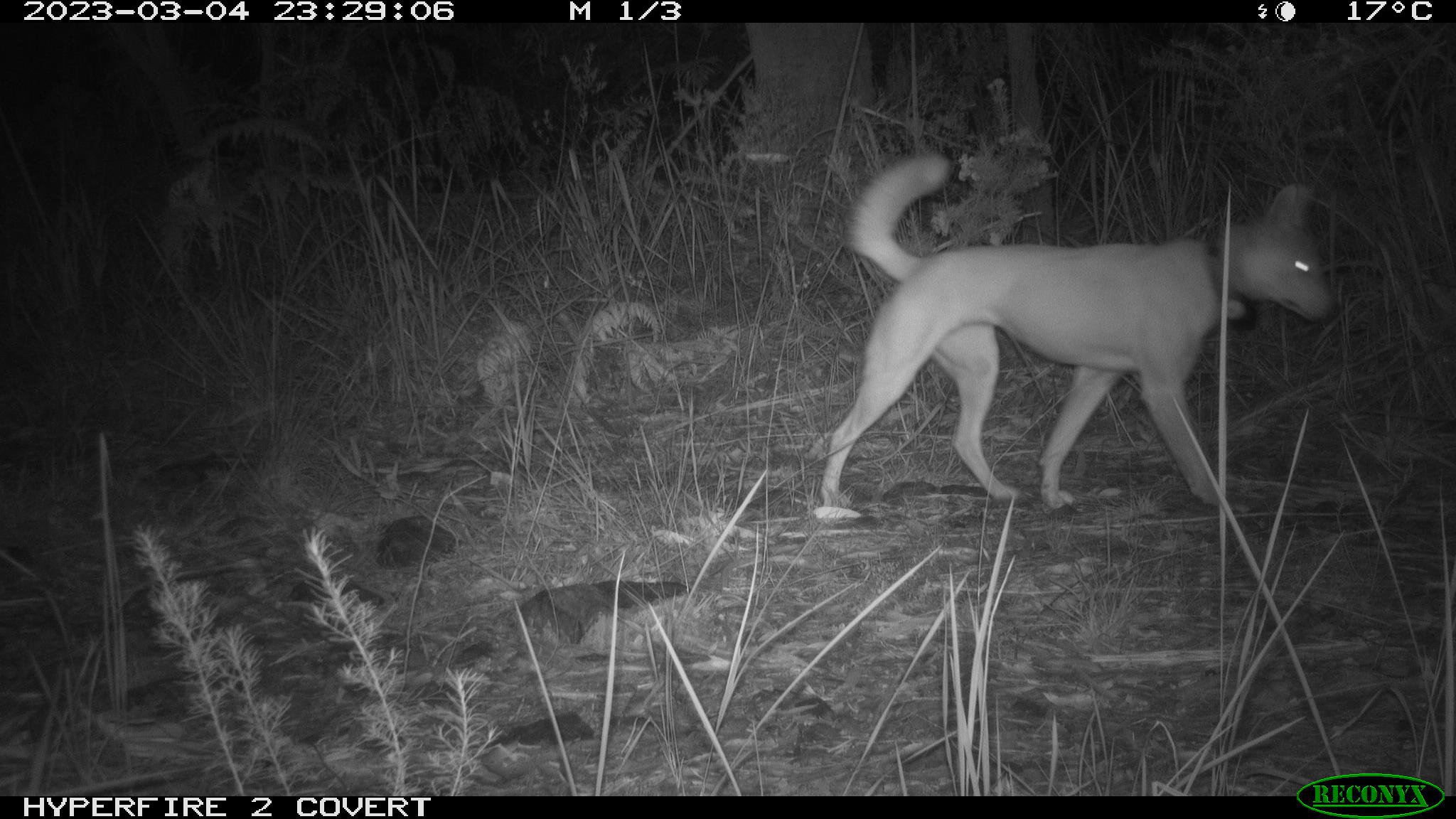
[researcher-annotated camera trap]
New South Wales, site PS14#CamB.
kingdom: Animalia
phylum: Chordata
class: Mammalia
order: Carnivora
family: Canidae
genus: Canis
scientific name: Canis familiaris dingo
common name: dingo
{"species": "dingo (Canis familiaris dingo)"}